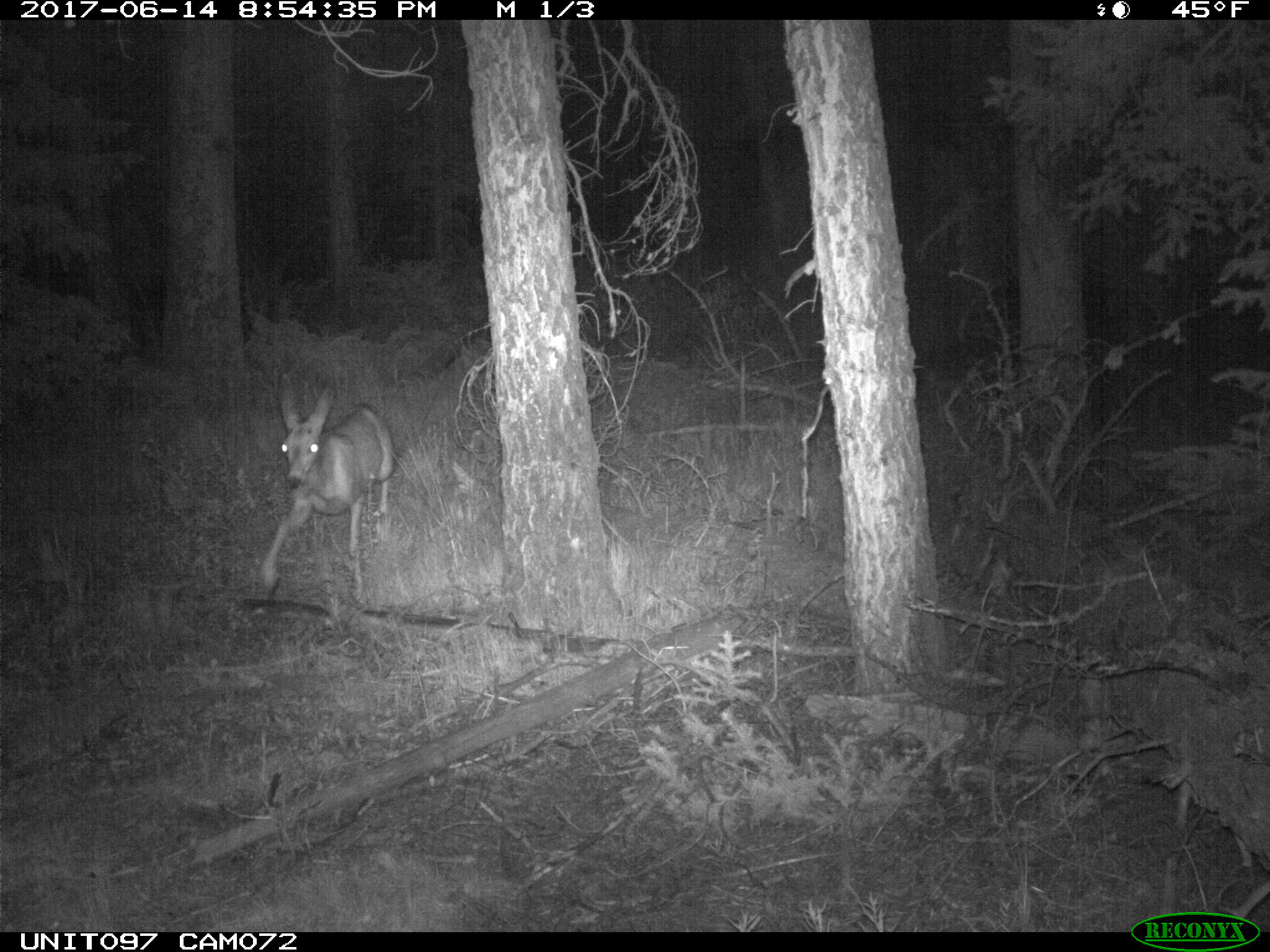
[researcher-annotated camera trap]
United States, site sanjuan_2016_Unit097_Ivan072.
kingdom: Animalia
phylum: Chordata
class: Mammalia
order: Artiodactyla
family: Cervidae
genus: Odocoileus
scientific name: Odocoileus hemionus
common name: mule deer